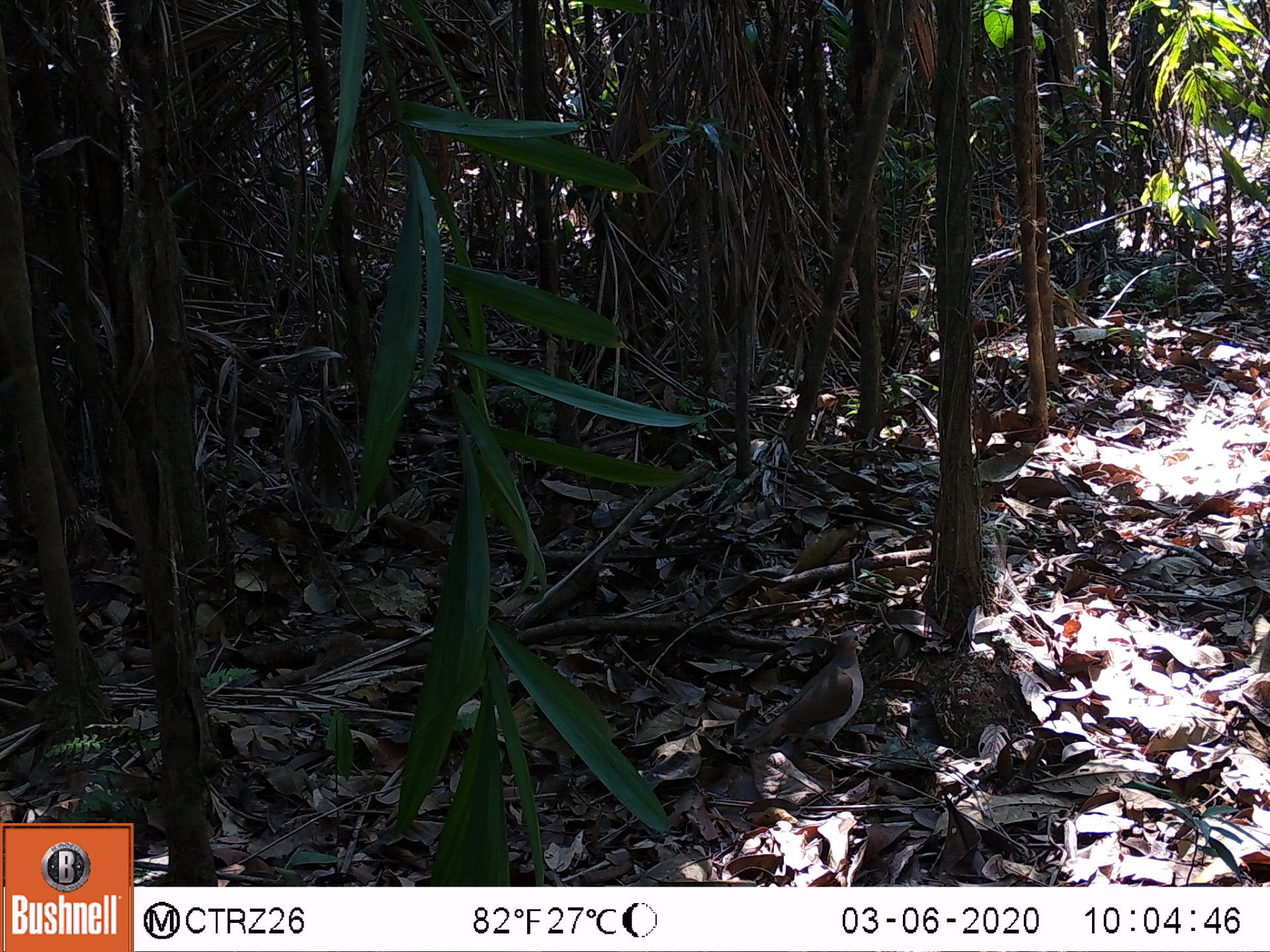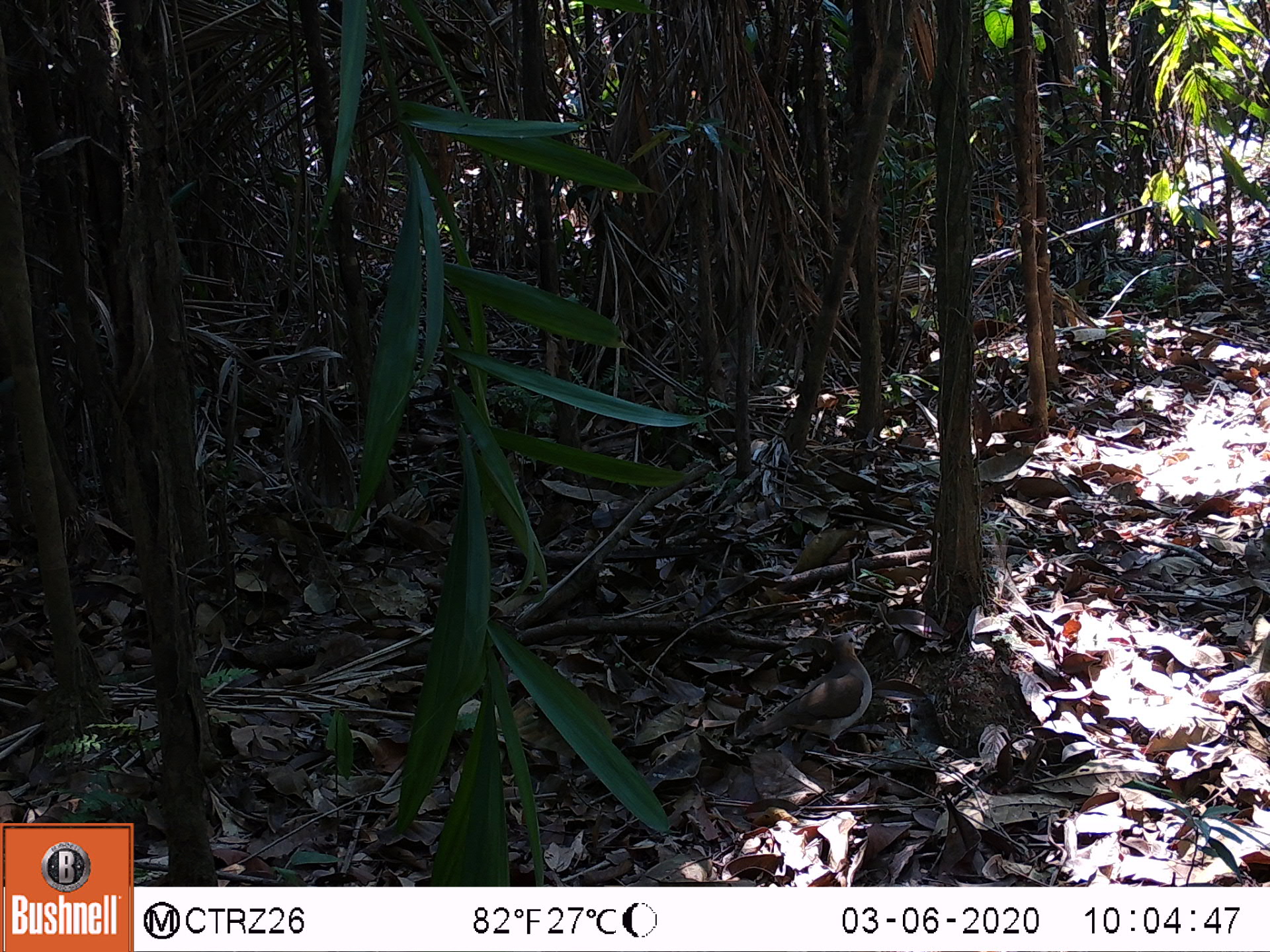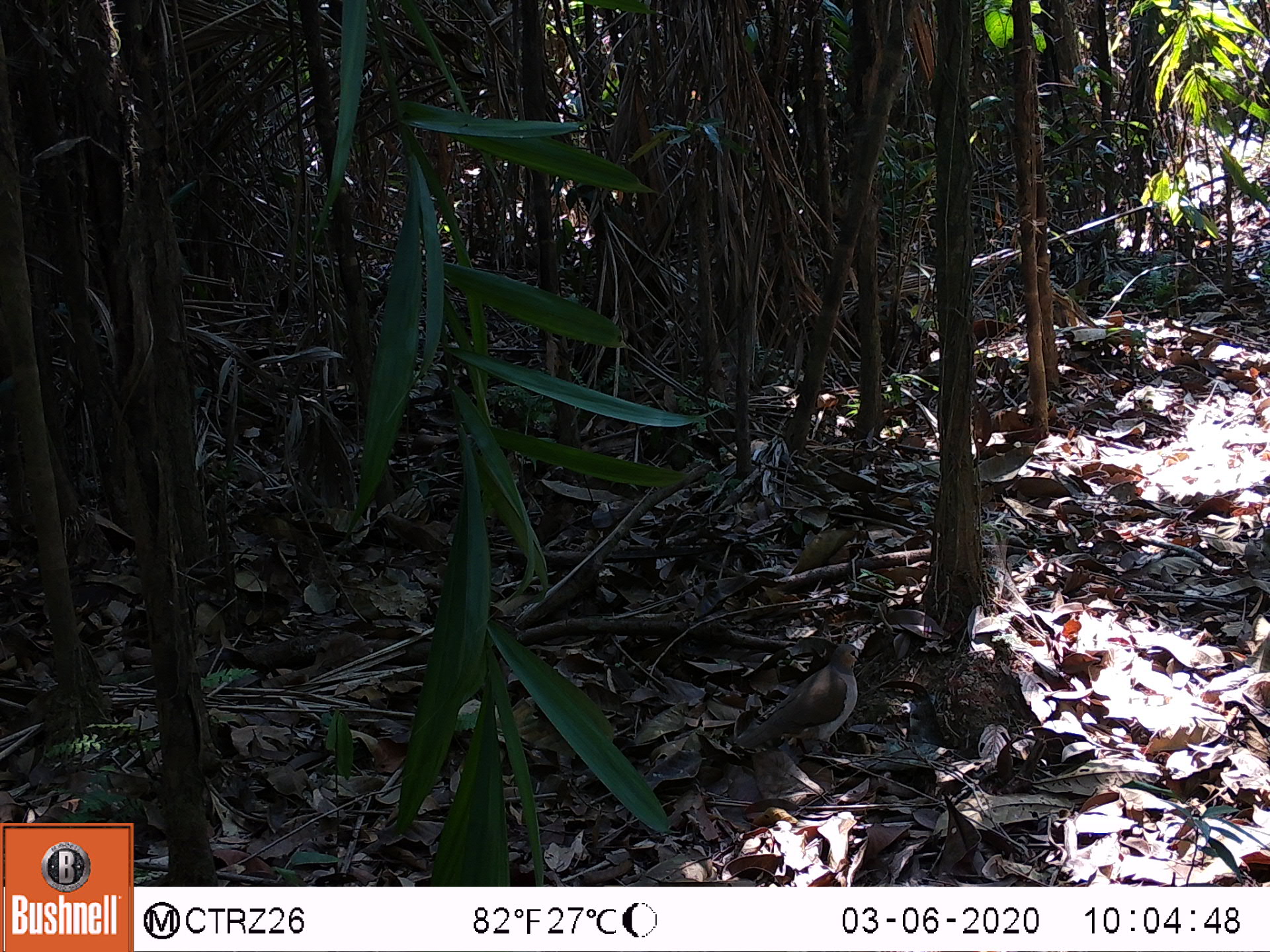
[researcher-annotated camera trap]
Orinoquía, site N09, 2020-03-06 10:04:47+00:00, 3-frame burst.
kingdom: Animalia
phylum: Chordata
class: Aves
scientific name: Aves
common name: bird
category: unknown bird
Unknown bird (bird) (Aves).